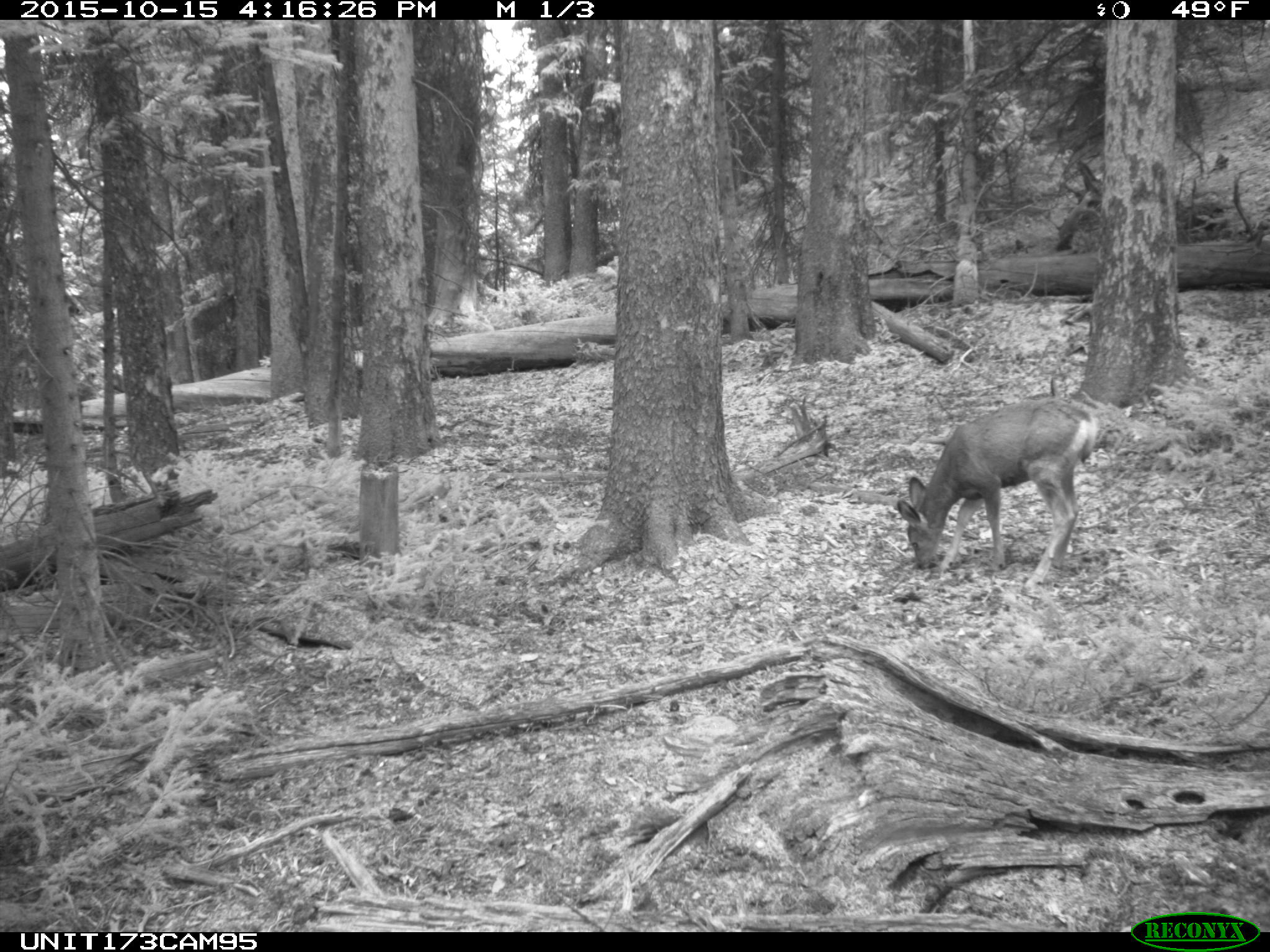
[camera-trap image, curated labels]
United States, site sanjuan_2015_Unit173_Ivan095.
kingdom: Animalia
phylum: Chordata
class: Mammalia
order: Artiodactyla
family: Cervidae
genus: Odocoileus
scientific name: Odocoileus hemionus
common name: mule deer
Odocoileus hemionus (mule deer).